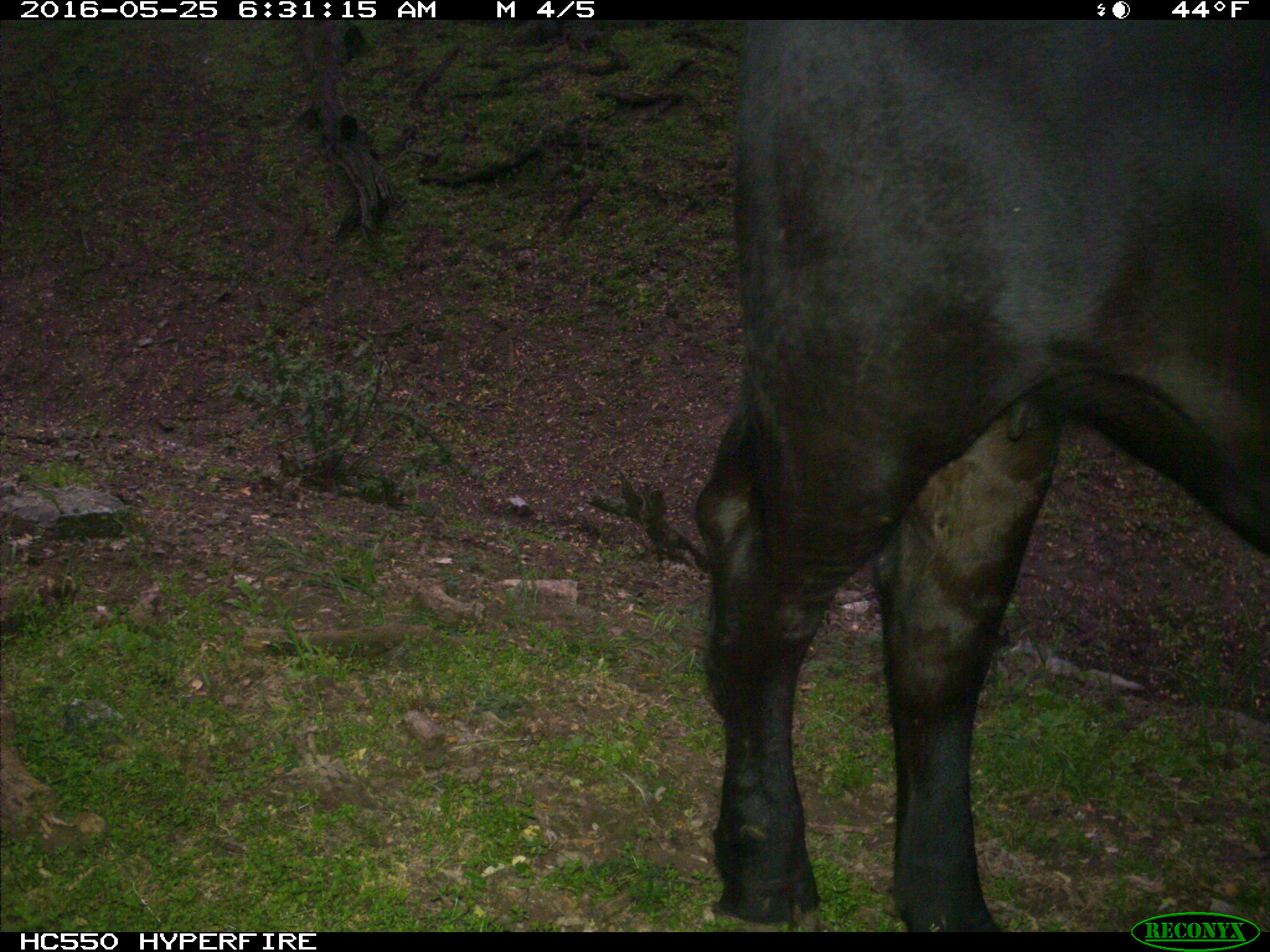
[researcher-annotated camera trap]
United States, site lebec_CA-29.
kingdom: Animalia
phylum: Chordata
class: Mammalia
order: Artiodactyla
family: Bovidae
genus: Bos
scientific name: Bos taurus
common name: domestic cow